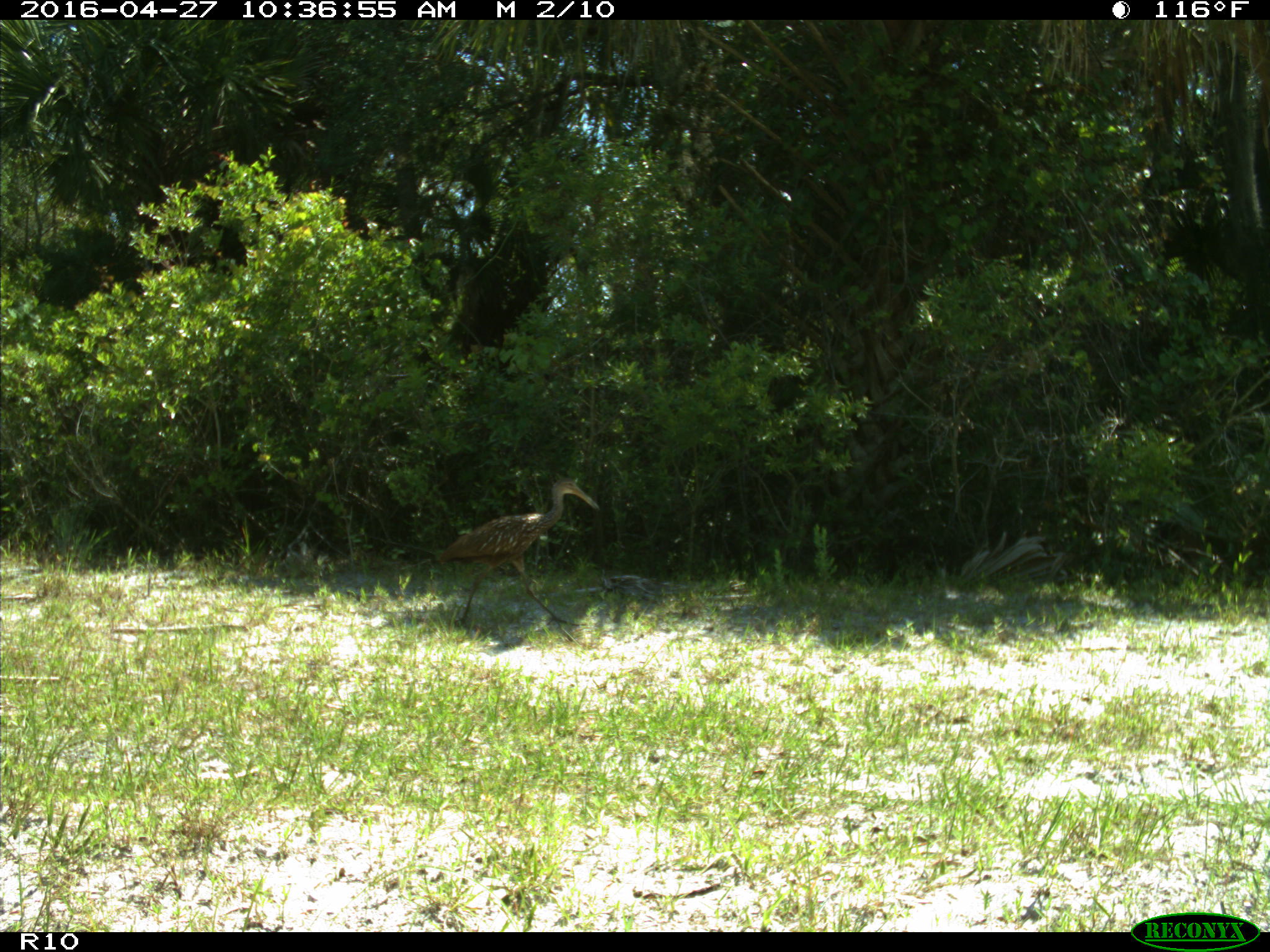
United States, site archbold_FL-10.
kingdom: Animalia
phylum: Chordata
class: Aves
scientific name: Aves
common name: birds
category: unidentified bird